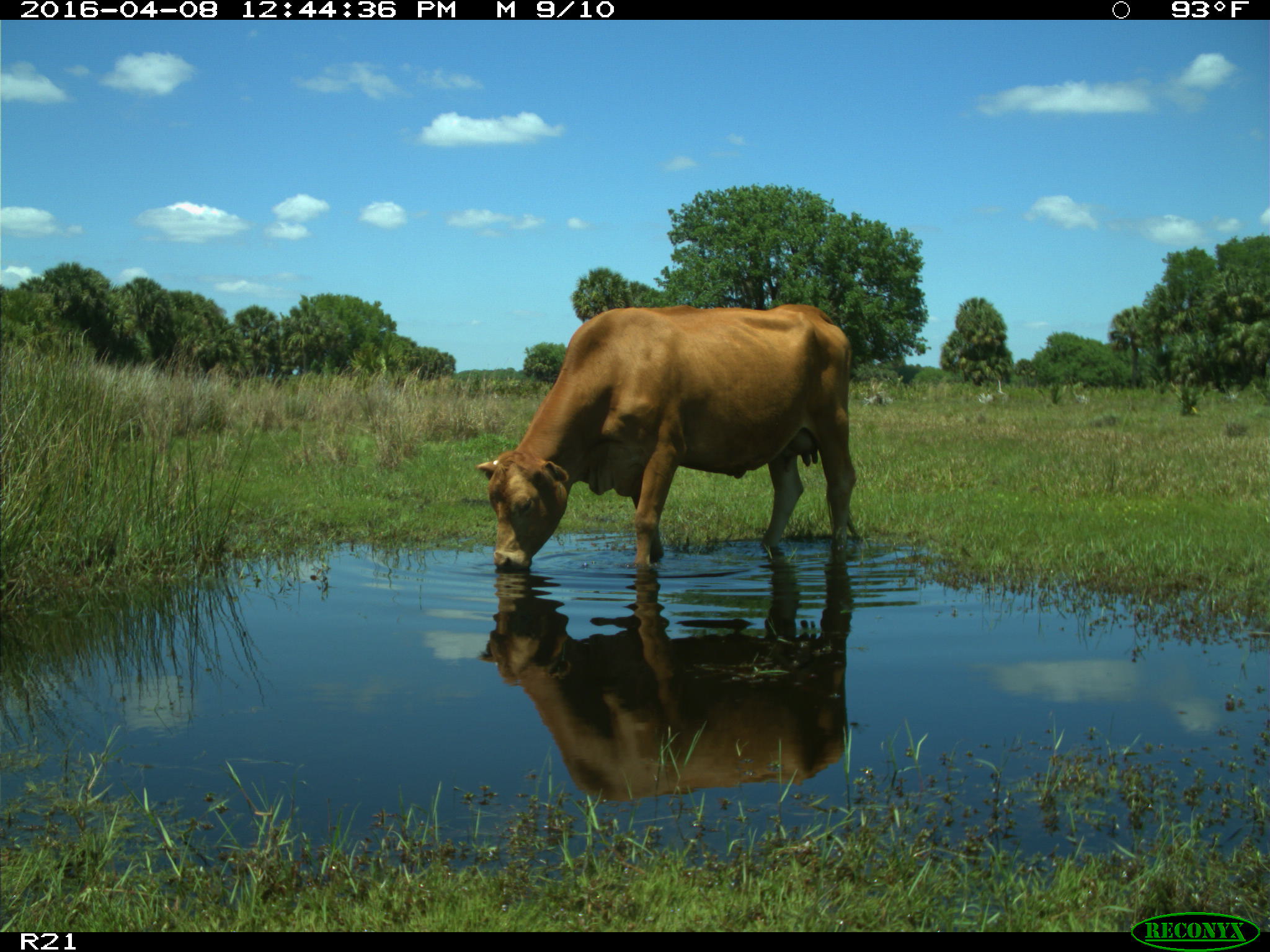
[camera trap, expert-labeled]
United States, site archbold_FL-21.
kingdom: Animalia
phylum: Chordata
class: Mammalia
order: Artiodactyla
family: Bovidae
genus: Bos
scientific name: Bos taurus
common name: domestic cow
Bos taurus (domestic cow).